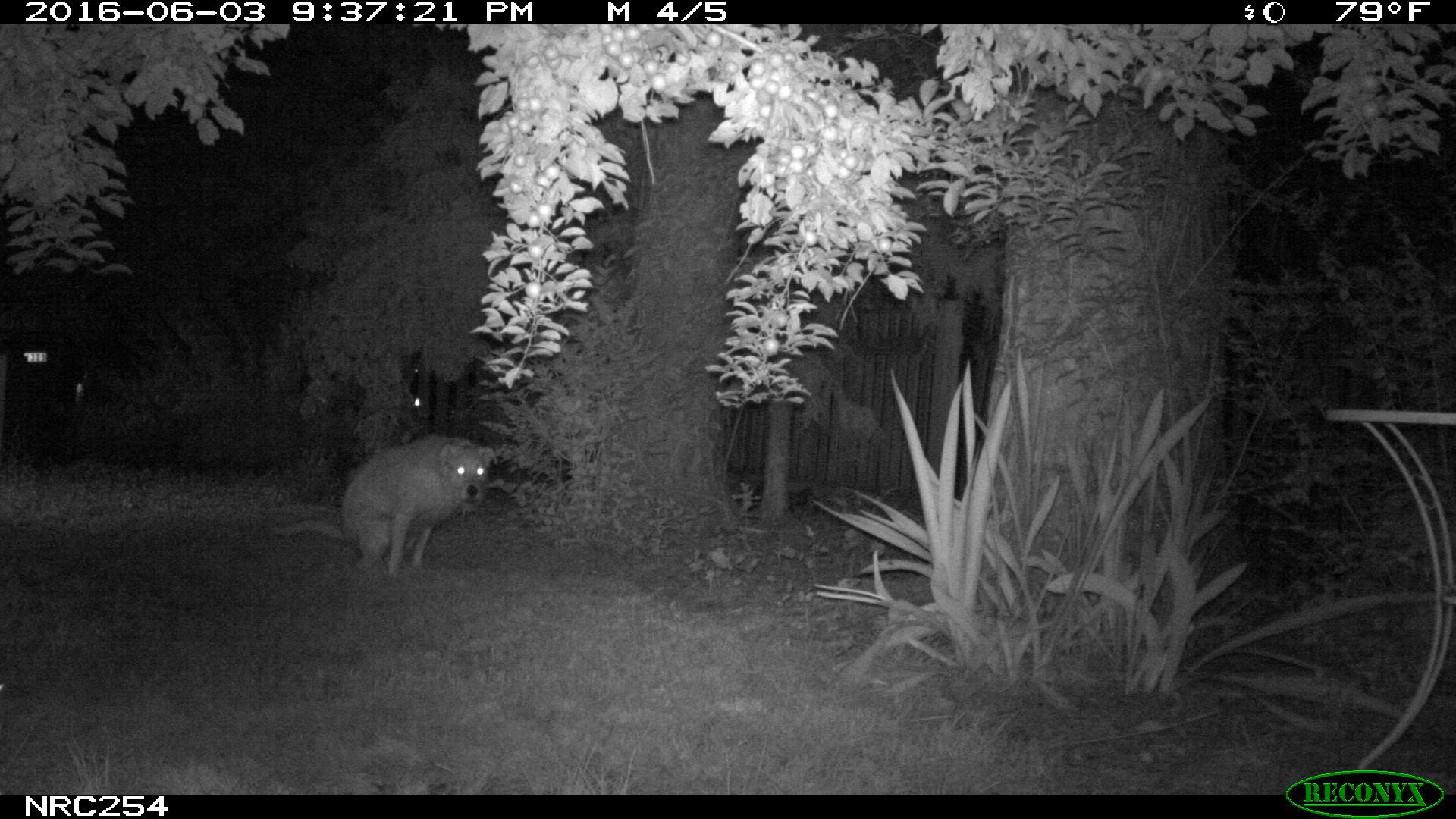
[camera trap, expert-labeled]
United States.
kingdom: Animalia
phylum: Chordata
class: Mammalia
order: Carnivora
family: Canidae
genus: Canis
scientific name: Canis familiaris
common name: domestic dog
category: Dog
Dog (domestic dog) (Canis familiaris).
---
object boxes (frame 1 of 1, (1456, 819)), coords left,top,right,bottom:
Dog: 259,427,512,582